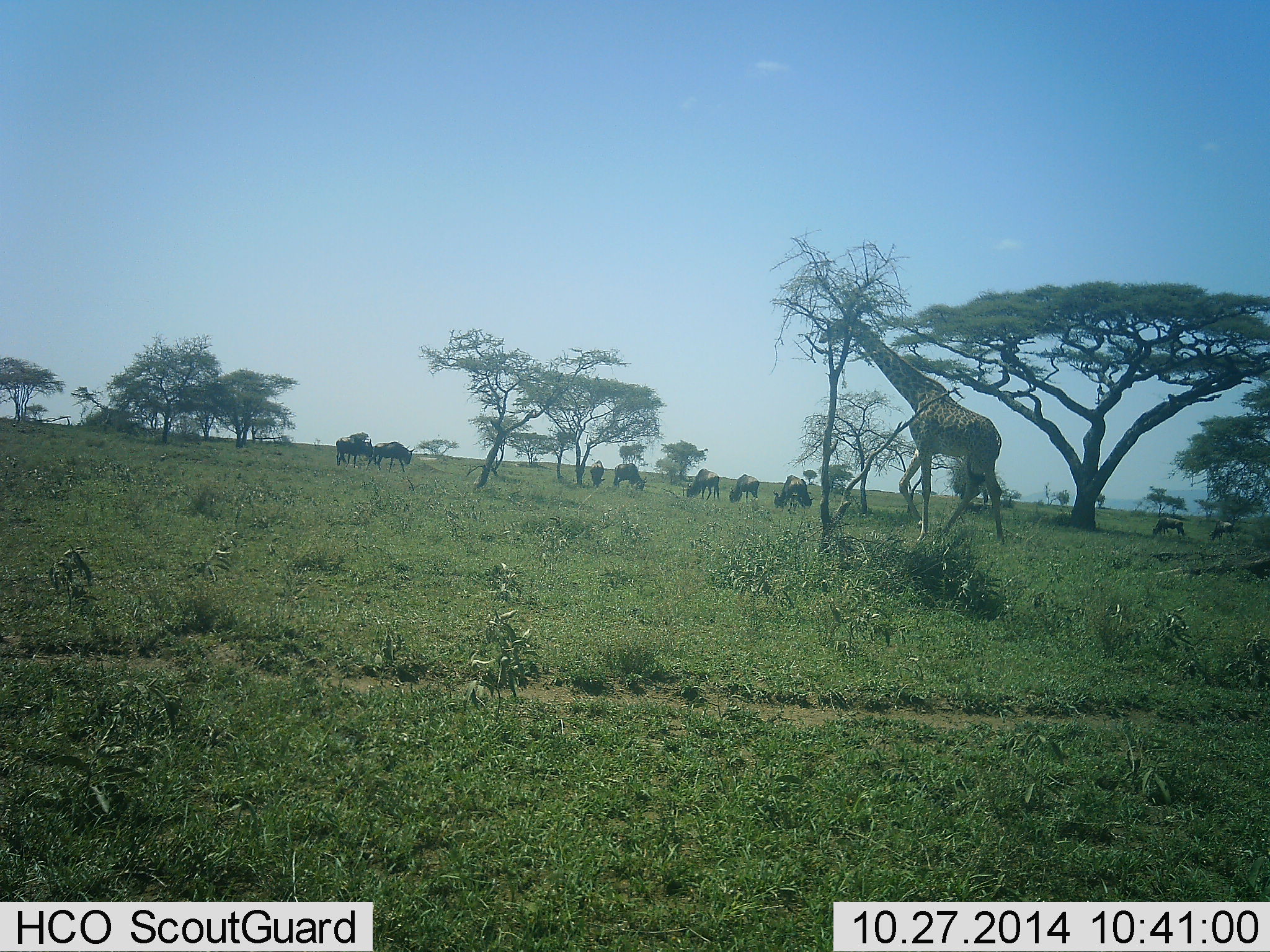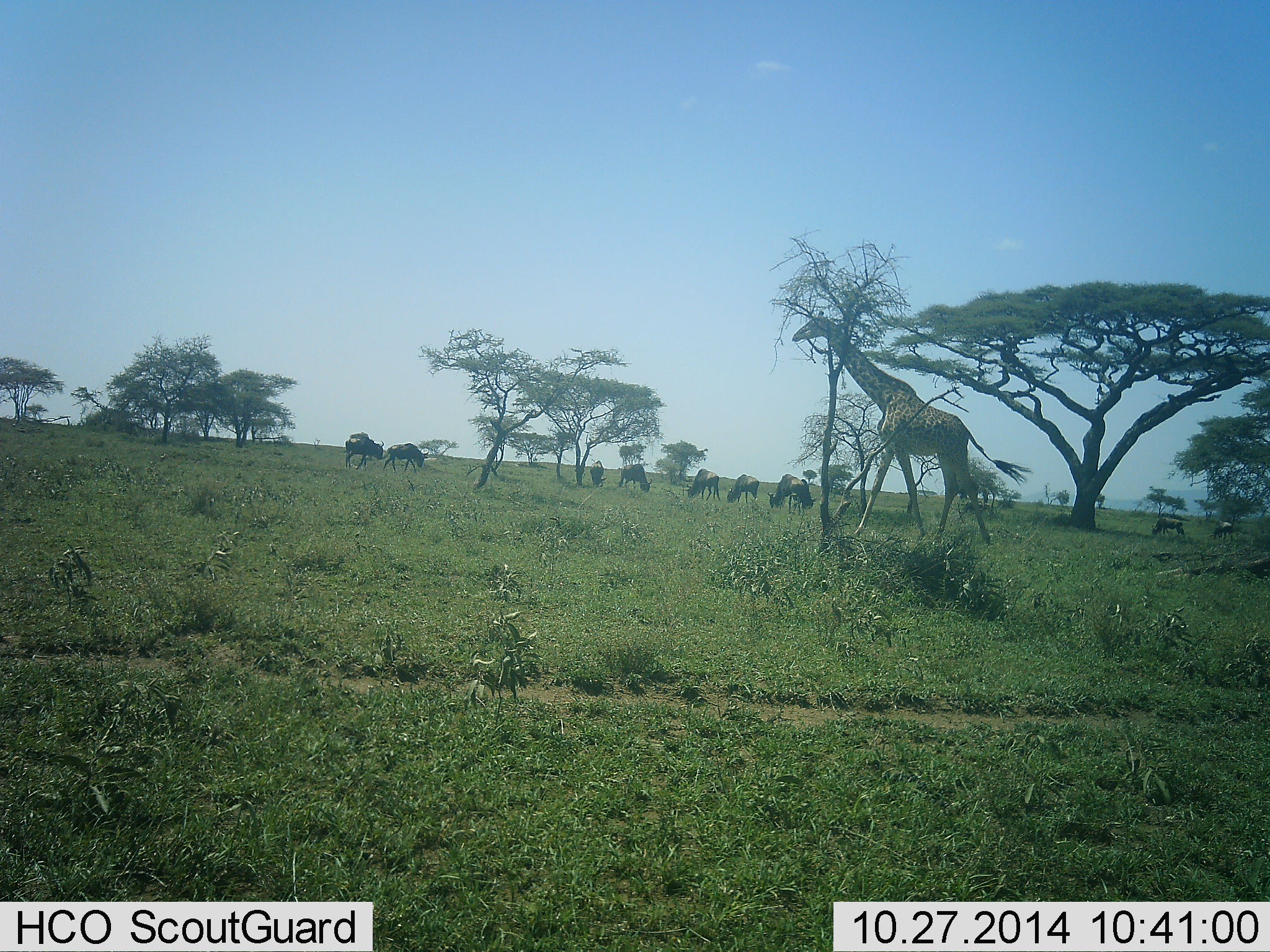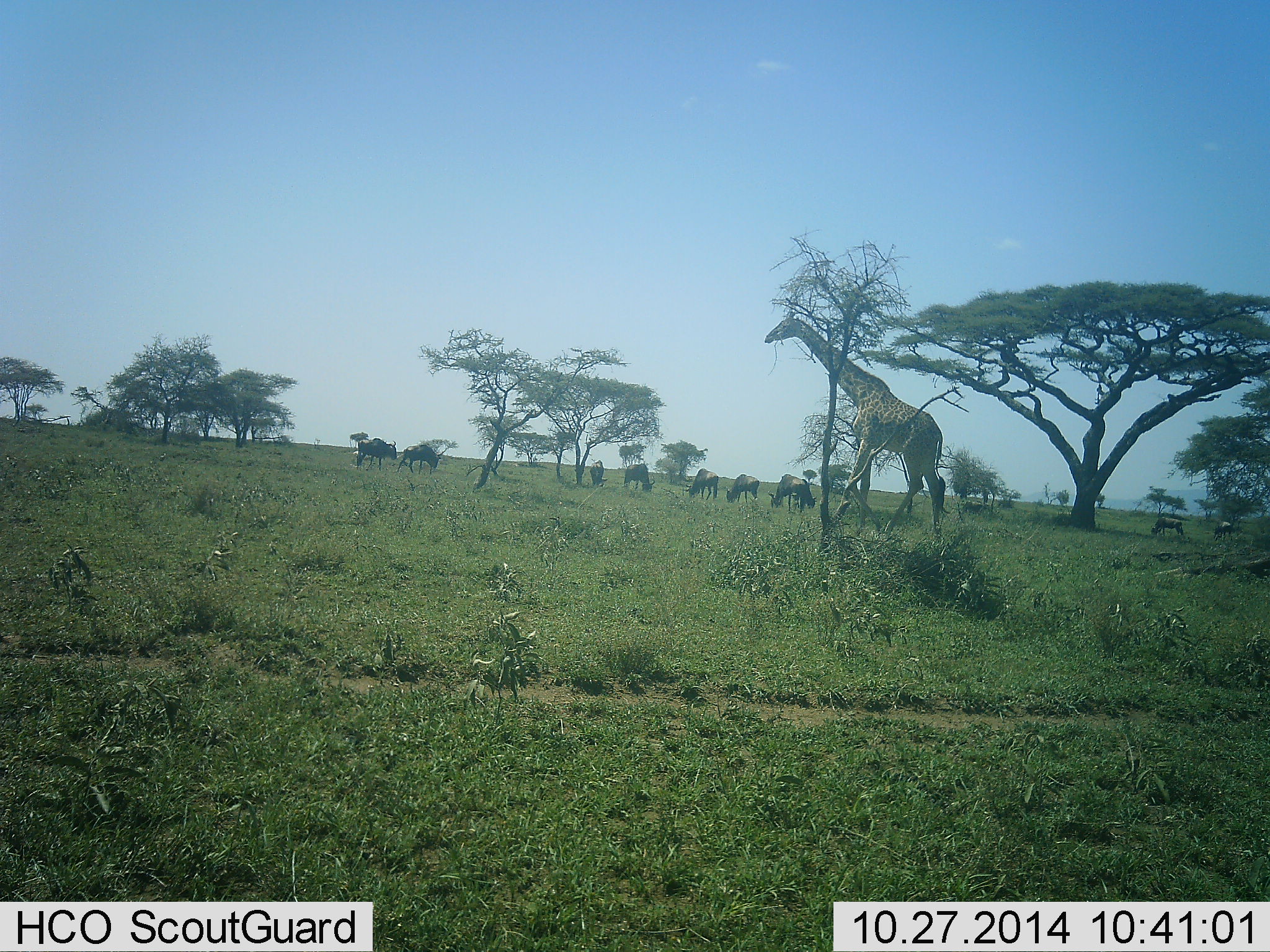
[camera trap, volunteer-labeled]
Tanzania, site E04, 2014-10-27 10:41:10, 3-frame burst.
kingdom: Animalia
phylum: Chordata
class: Mammalia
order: Artiodactyla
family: Giraffidae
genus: Giraffa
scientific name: Giraffa camelopardalis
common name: giraffe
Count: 1.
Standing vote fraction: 8%.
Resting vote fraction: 0%.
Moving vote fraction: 100%.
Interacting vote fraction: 0%.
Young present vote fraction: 0%.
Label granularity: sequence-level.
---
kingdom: Animalia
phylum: Chordata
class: Mammalia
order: Artiodactyla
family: Bovidae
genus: Connochaetes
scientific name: Connochaetes taurinus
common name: blue wildebeest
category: wildebeest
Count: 9.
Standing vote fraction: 36%.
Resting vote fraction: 0%.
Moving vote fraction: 36%.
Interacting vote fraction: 0%.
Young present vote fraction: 0%.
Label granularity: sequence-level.